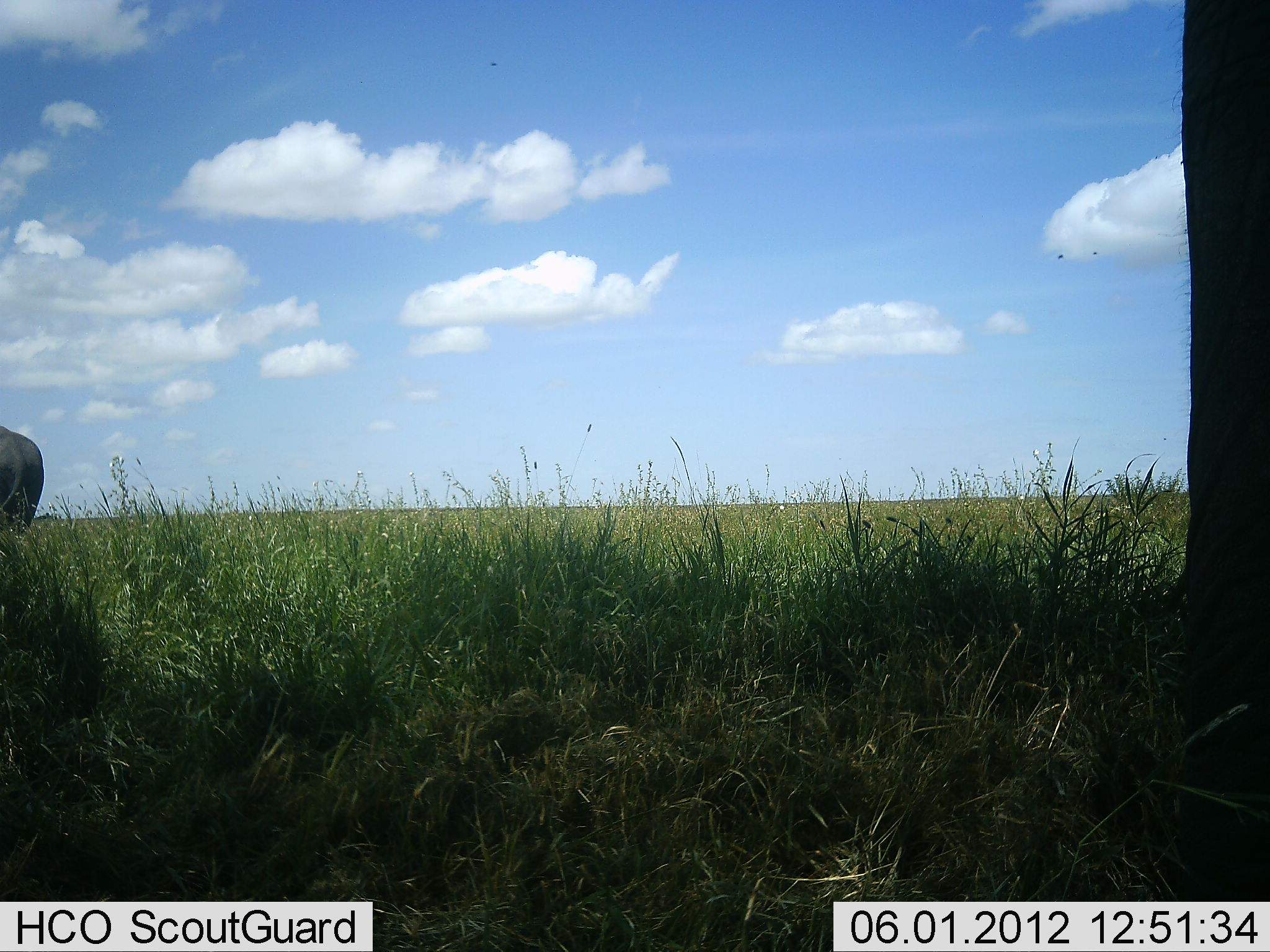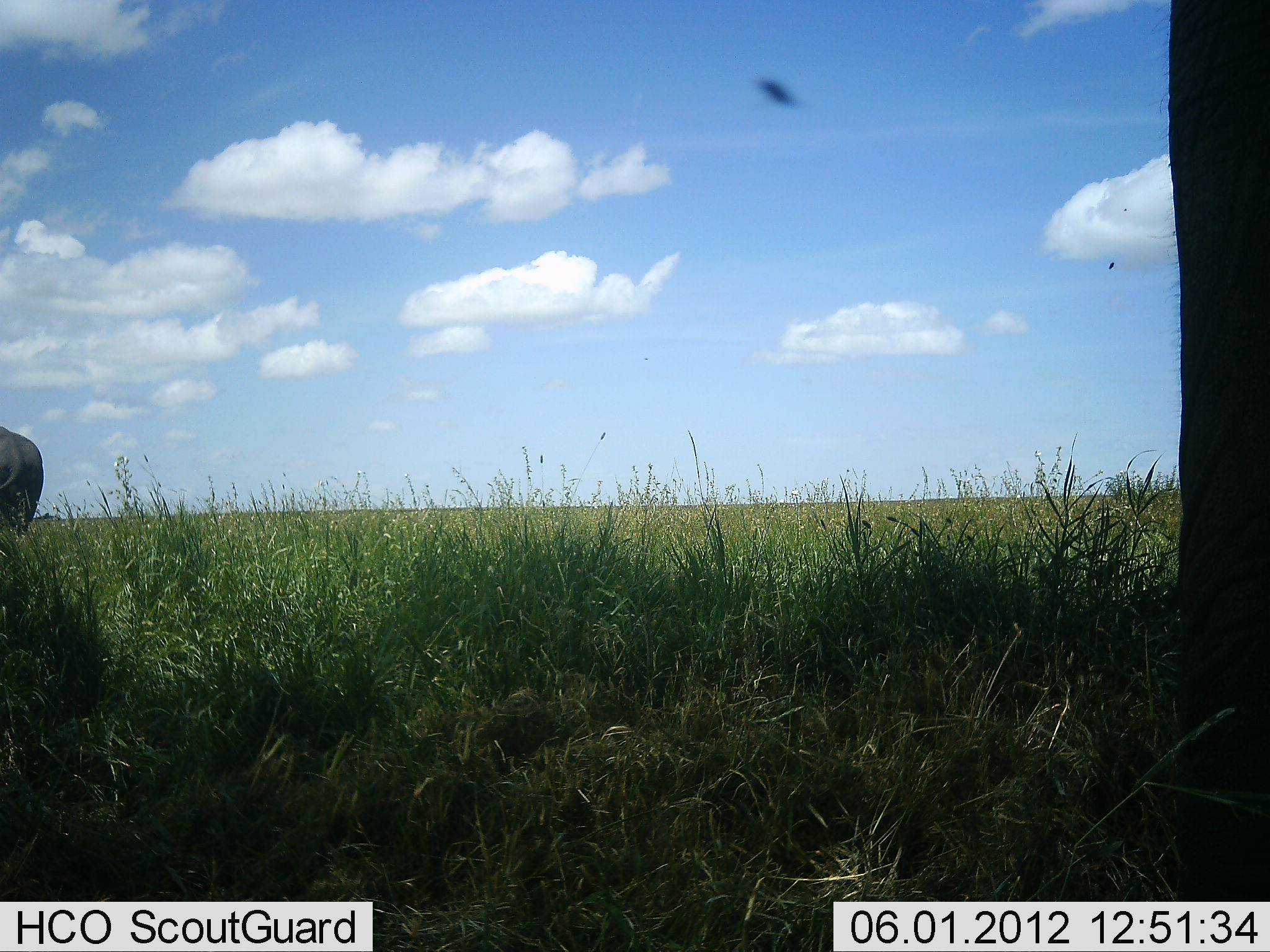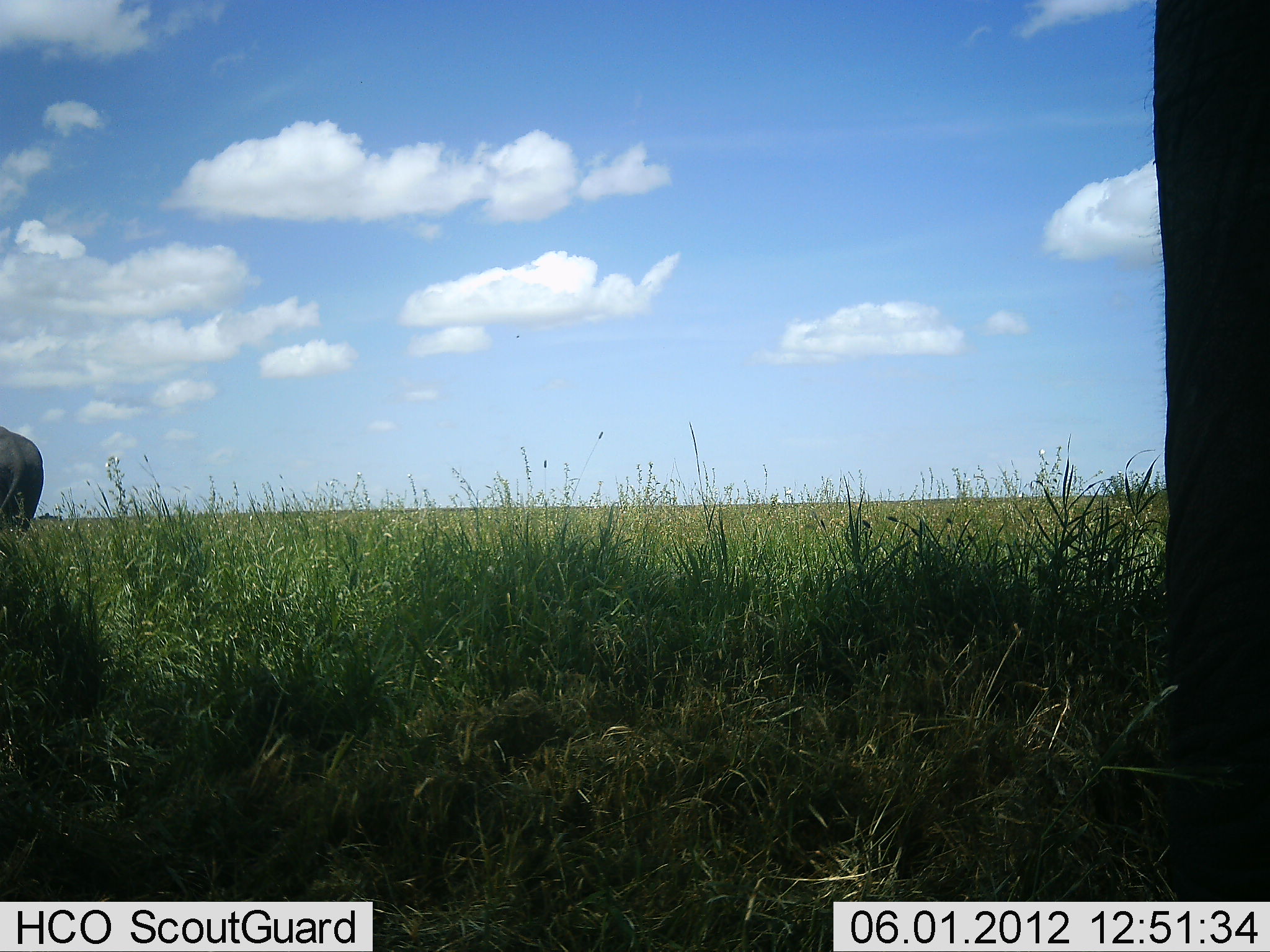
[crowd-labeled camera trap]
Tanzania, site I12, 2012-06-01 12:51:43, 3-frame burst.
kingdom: Animalia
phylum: Chordata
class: Mammalia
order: Proboscidea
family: Elephantidae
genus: Loxodonta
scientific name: Loxodonta africana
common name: african bush elephant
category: elephant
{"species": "elephant (african bush elephant) (Loxodonta africana)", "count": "2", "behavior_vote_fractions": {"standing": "90%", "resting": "0%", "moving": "0%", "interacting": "0%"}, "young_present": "0%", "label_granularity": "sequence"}